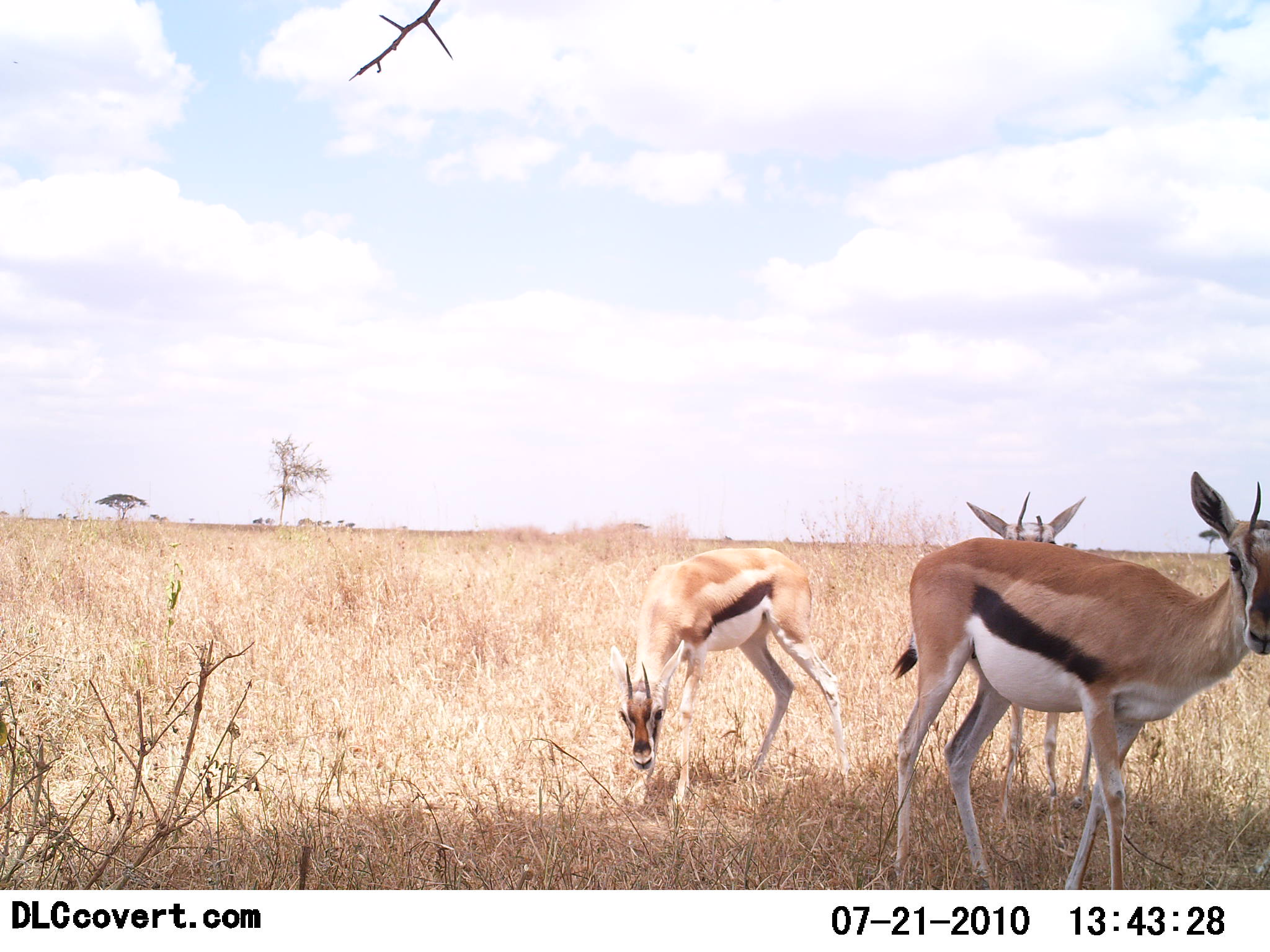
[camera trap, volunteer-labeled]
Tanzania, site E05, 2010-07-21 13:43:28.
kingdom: Animalia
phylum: Chordata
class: Mammalia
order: Artiodactyla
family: Bovidae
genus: Eudorcas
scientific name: Eudorcas thomsonii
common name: thomson's gazelle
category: gazellethomsons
Gazellethomsons (thomson's gazelle) (Eudorcas thomsonii), count 3. Behavior (volunteer vote fractions): standing 92%, resting 4%, moving 8%, interacting 0%. Young present (vote fraction): 4%. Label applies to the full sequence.